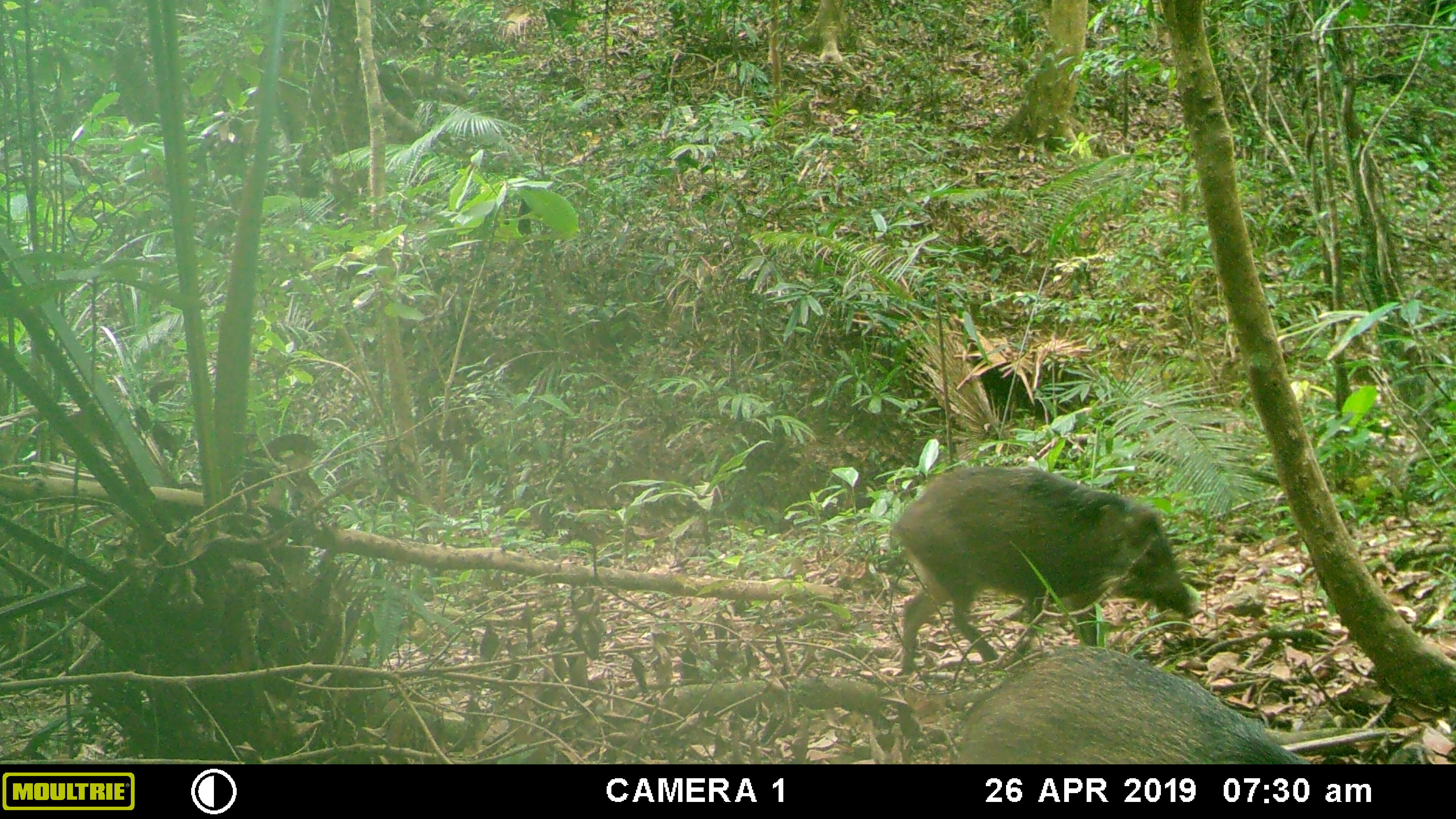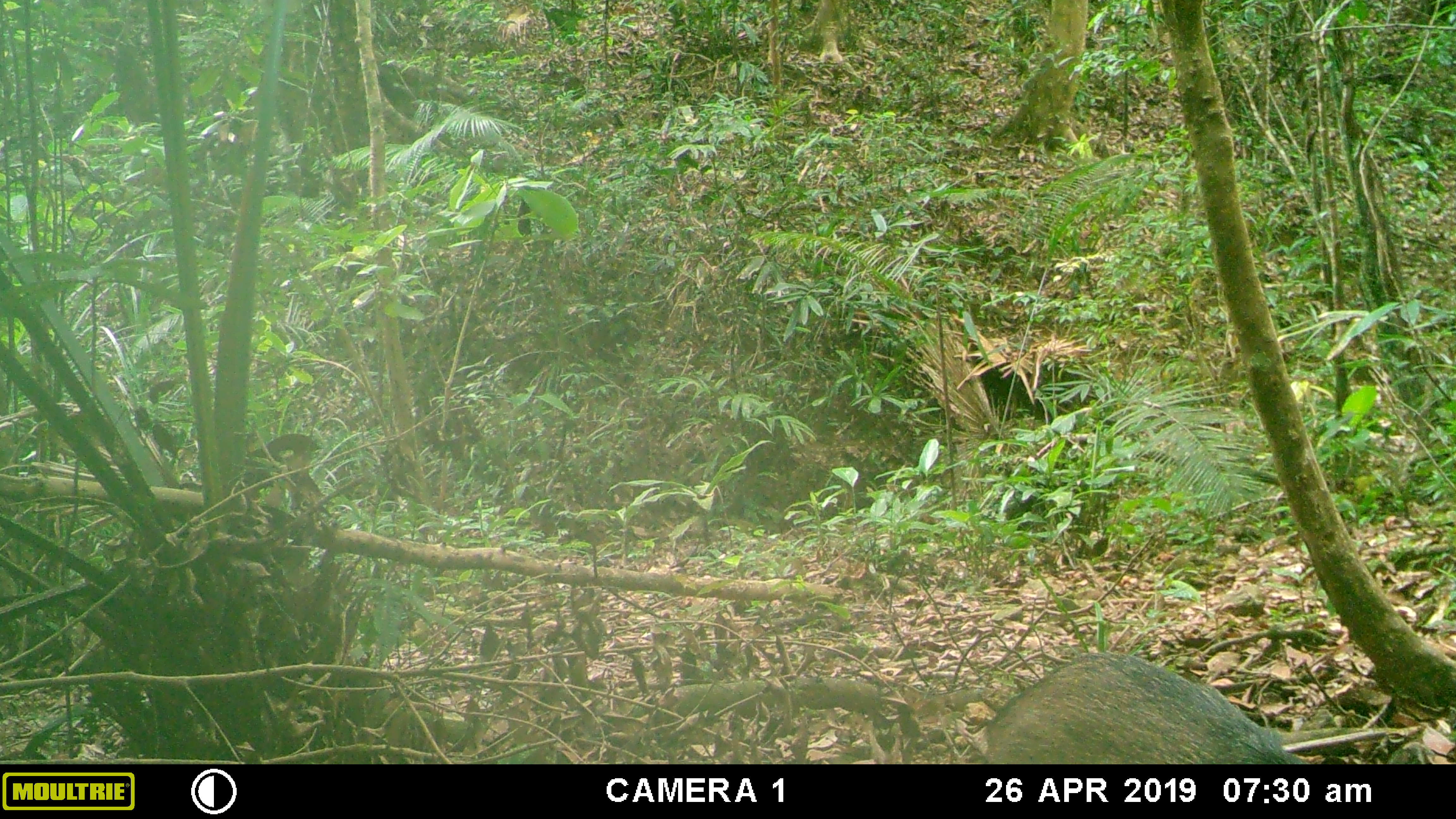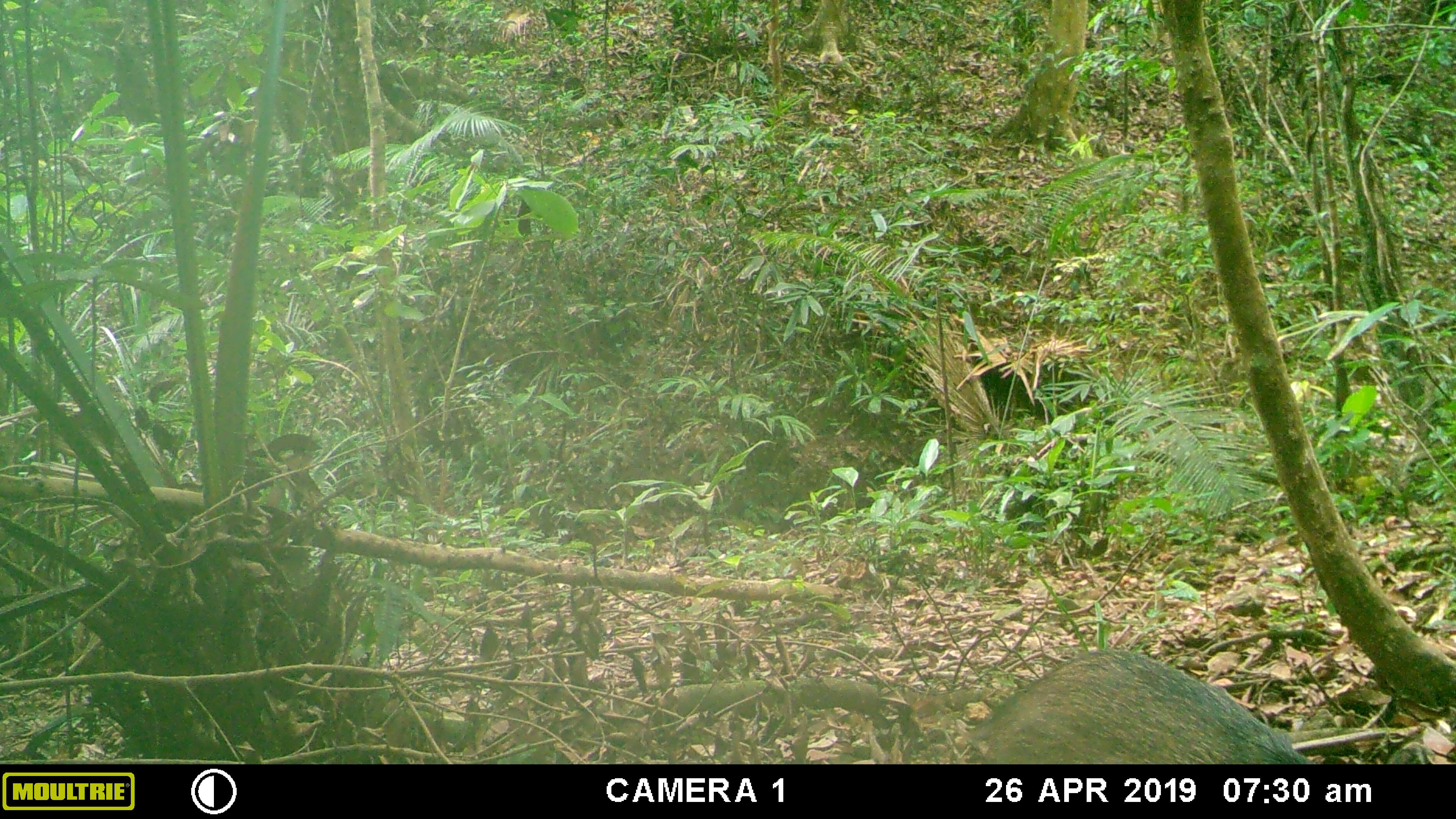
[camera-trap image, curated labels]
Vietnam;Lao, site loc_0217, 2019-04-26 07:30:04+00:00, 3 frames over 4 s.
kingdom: Animalia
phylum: Chordata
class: Mammalia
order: Artiodactyla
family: Suidae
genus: Sus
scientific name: Sus scrofa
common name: eurasian wild pig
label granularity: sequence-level